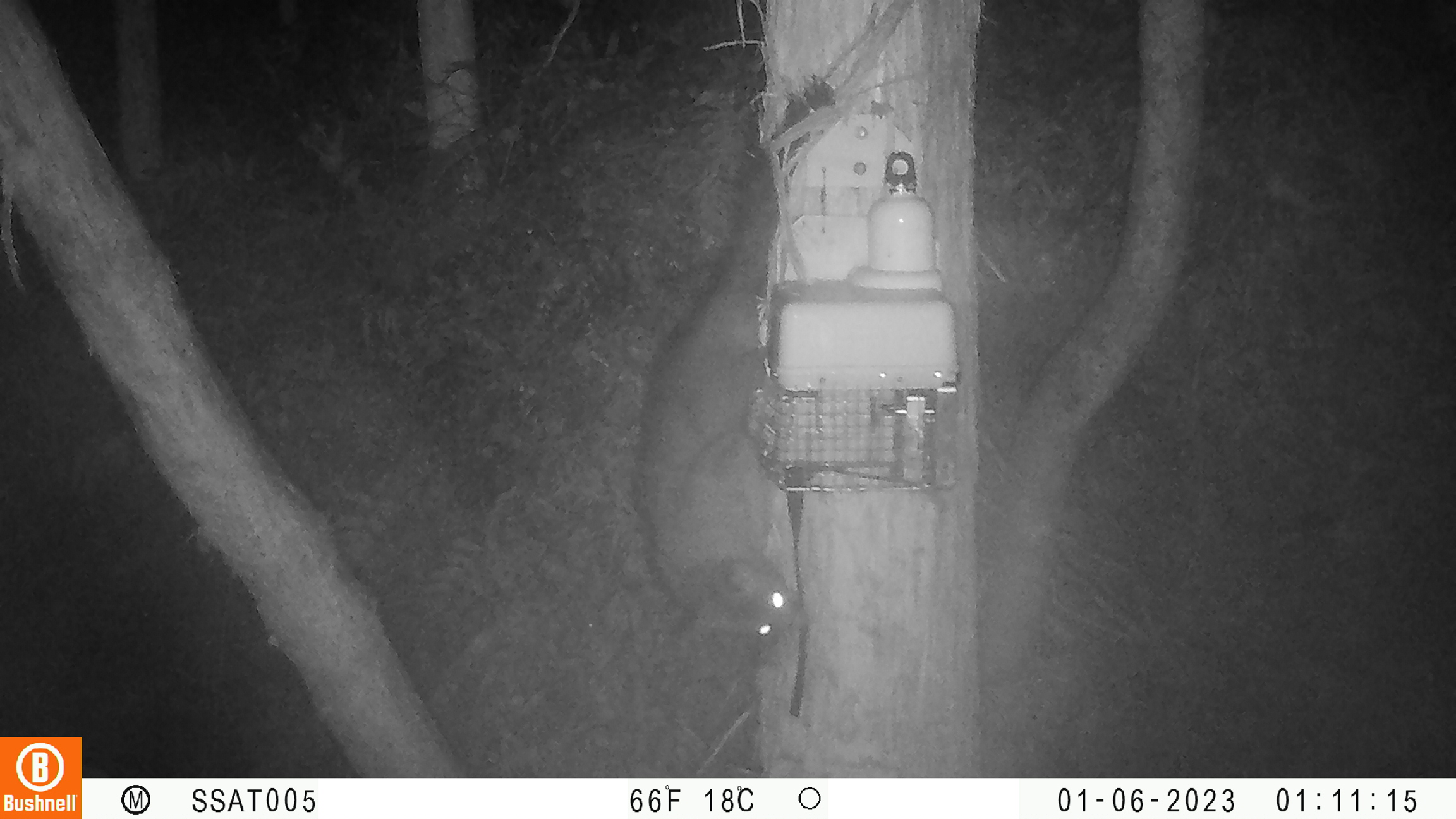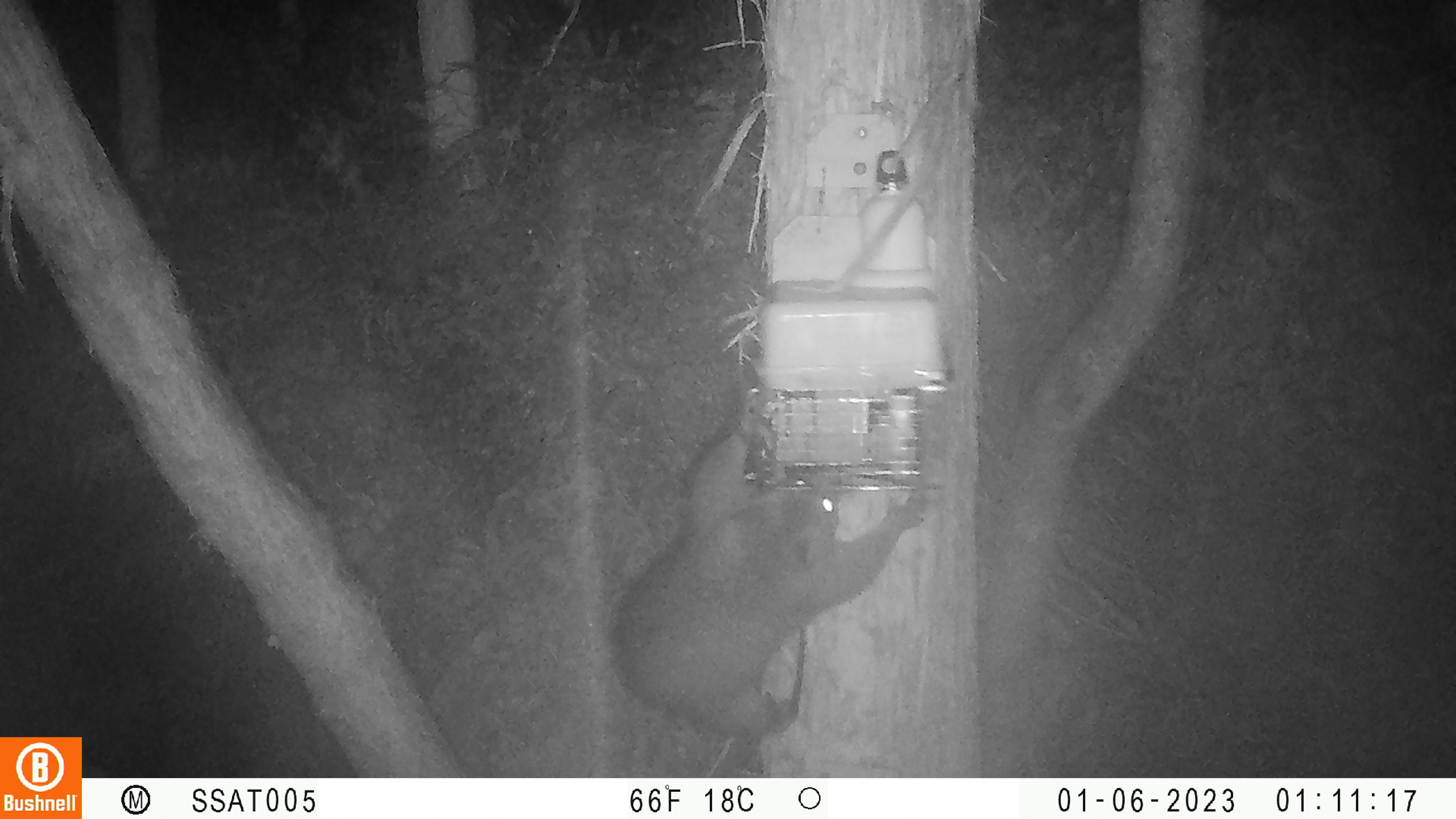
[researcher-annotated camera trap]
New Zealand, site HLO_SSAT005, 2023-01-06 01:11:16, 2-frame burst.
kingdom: Animalia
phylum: Chordata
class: Mammalia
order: Diprotodontia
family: Phalangeridae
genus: Trichosurus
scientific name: Trichosurus vulpecula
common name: common brushtail possum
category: possum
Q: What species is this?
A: Possum (common brushtail possum) (Trichosurus vulpecula).